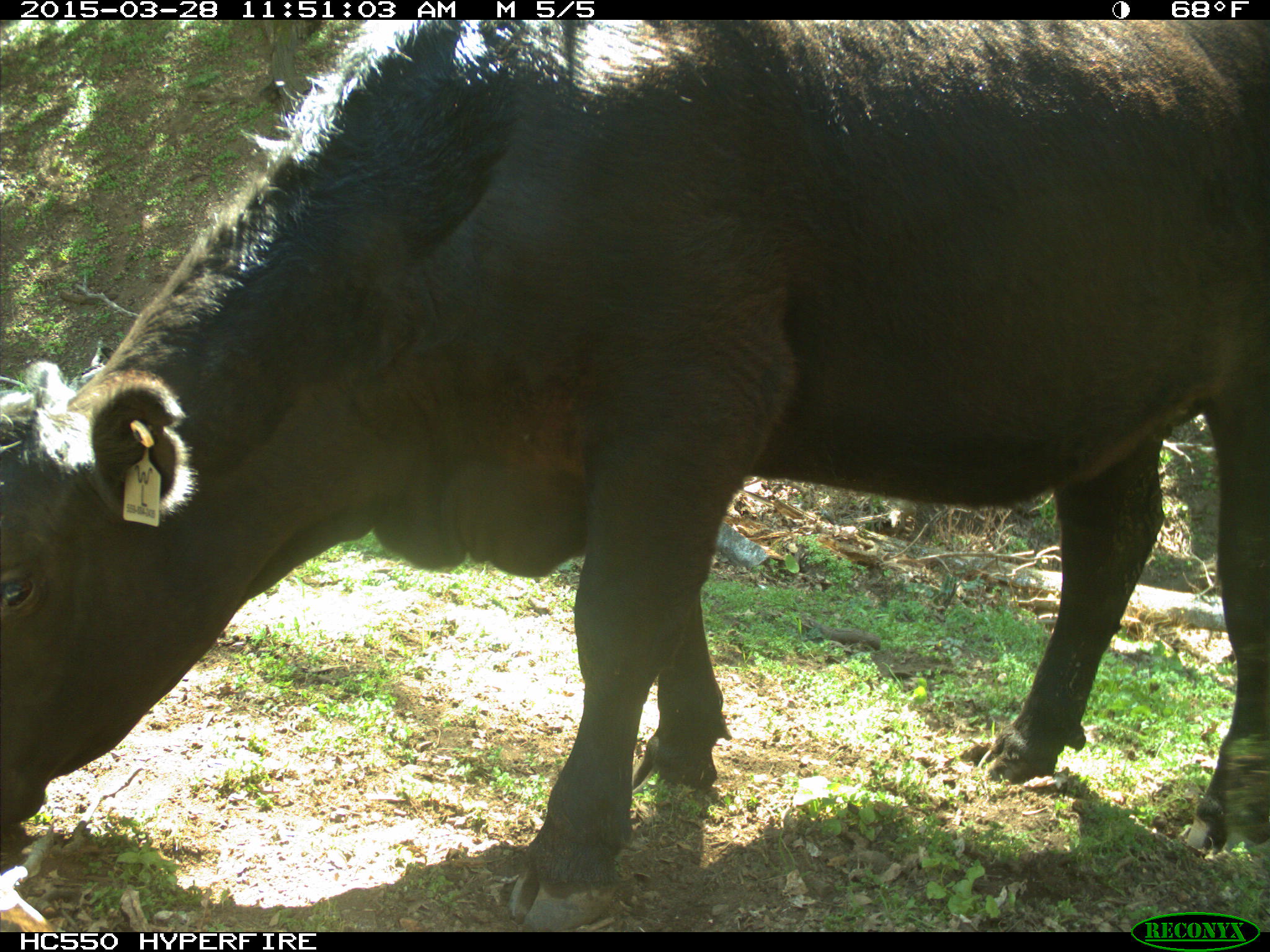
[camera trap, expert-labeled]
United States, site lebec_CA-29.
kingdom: Animalia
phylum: Chordata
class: Mammalia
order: Artiodactyla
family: Bovidae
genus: Bos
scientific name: Bos taurus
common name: domestic cow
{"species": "Bos taurus (domestic cow)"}